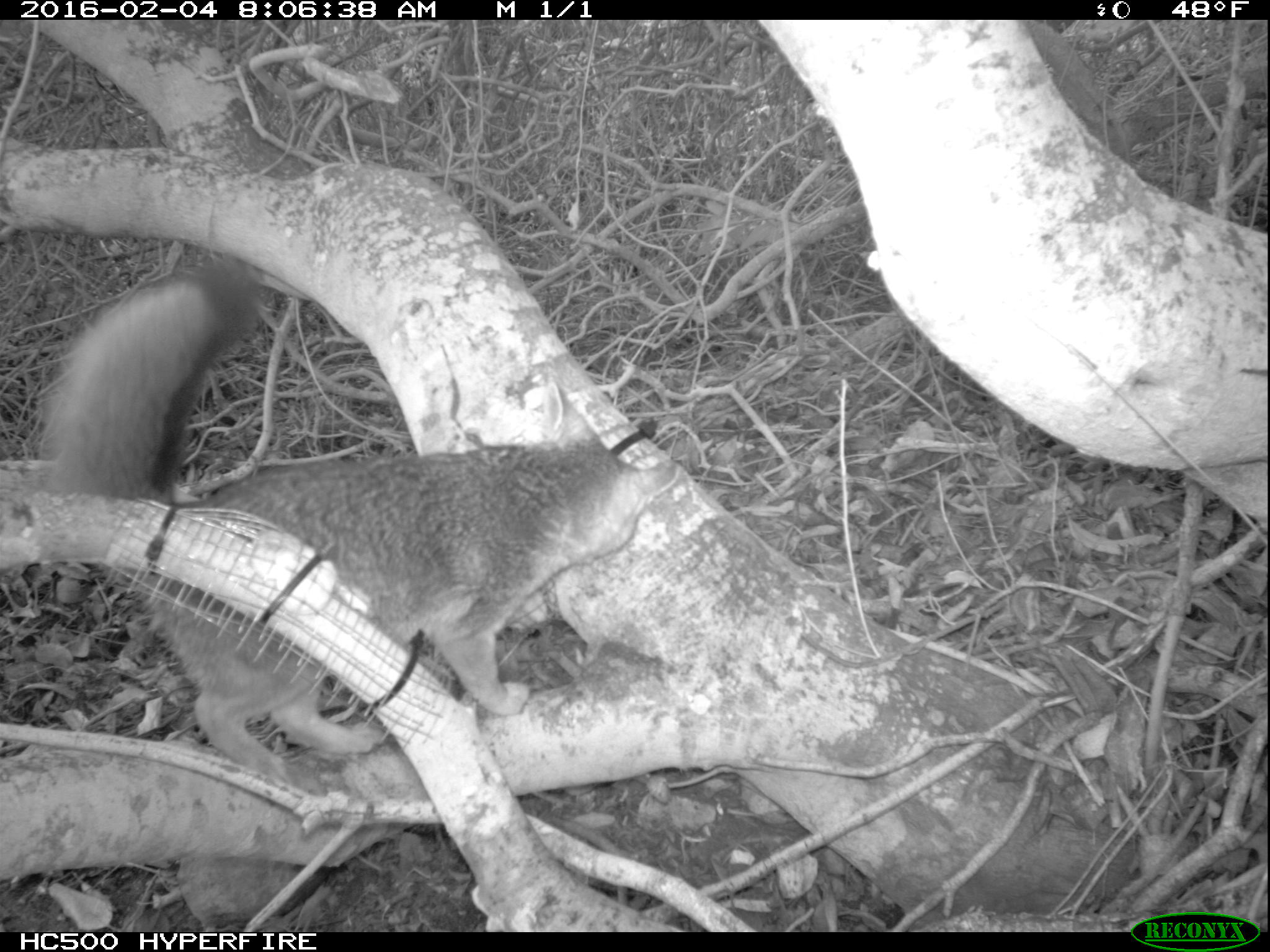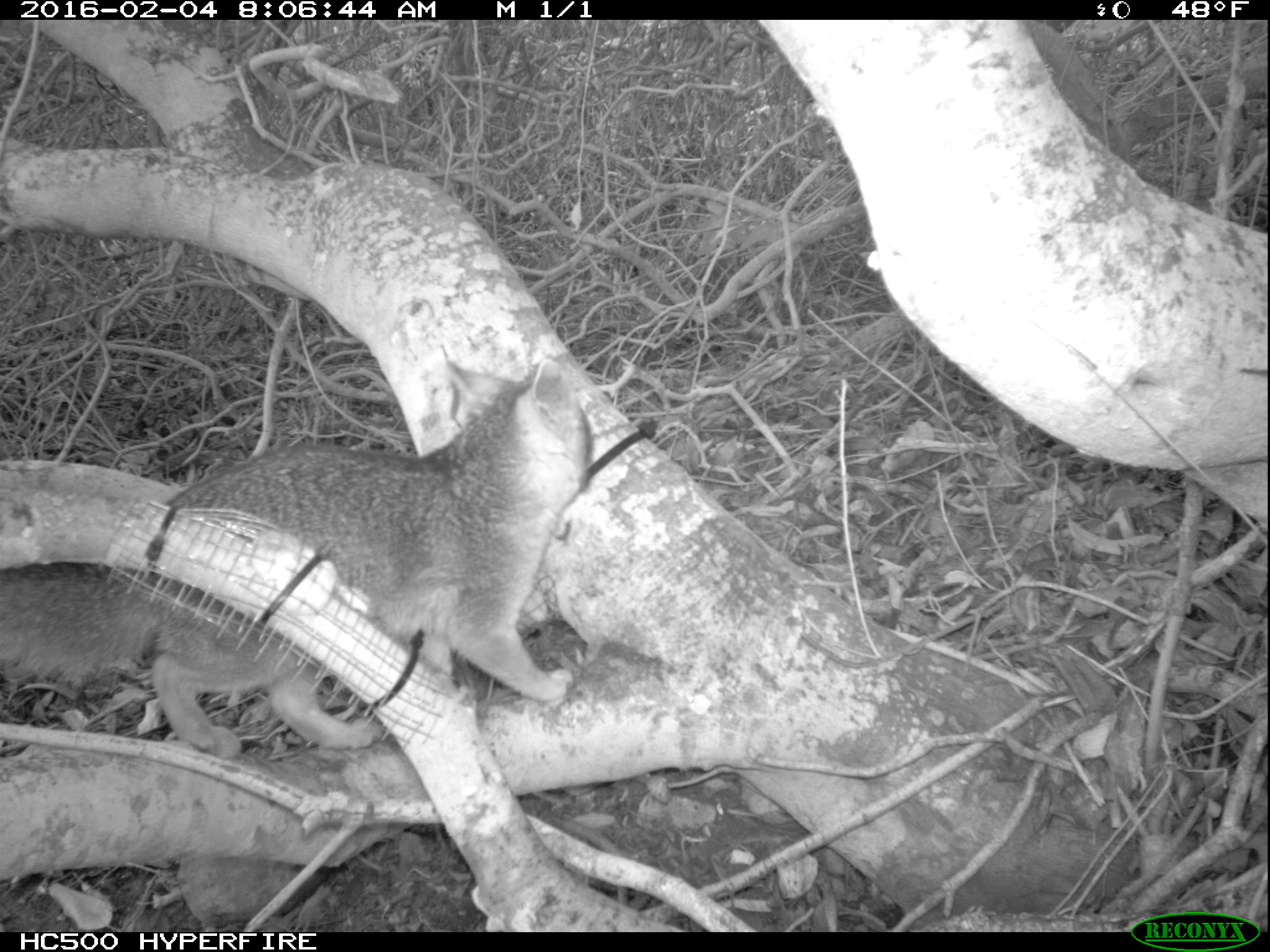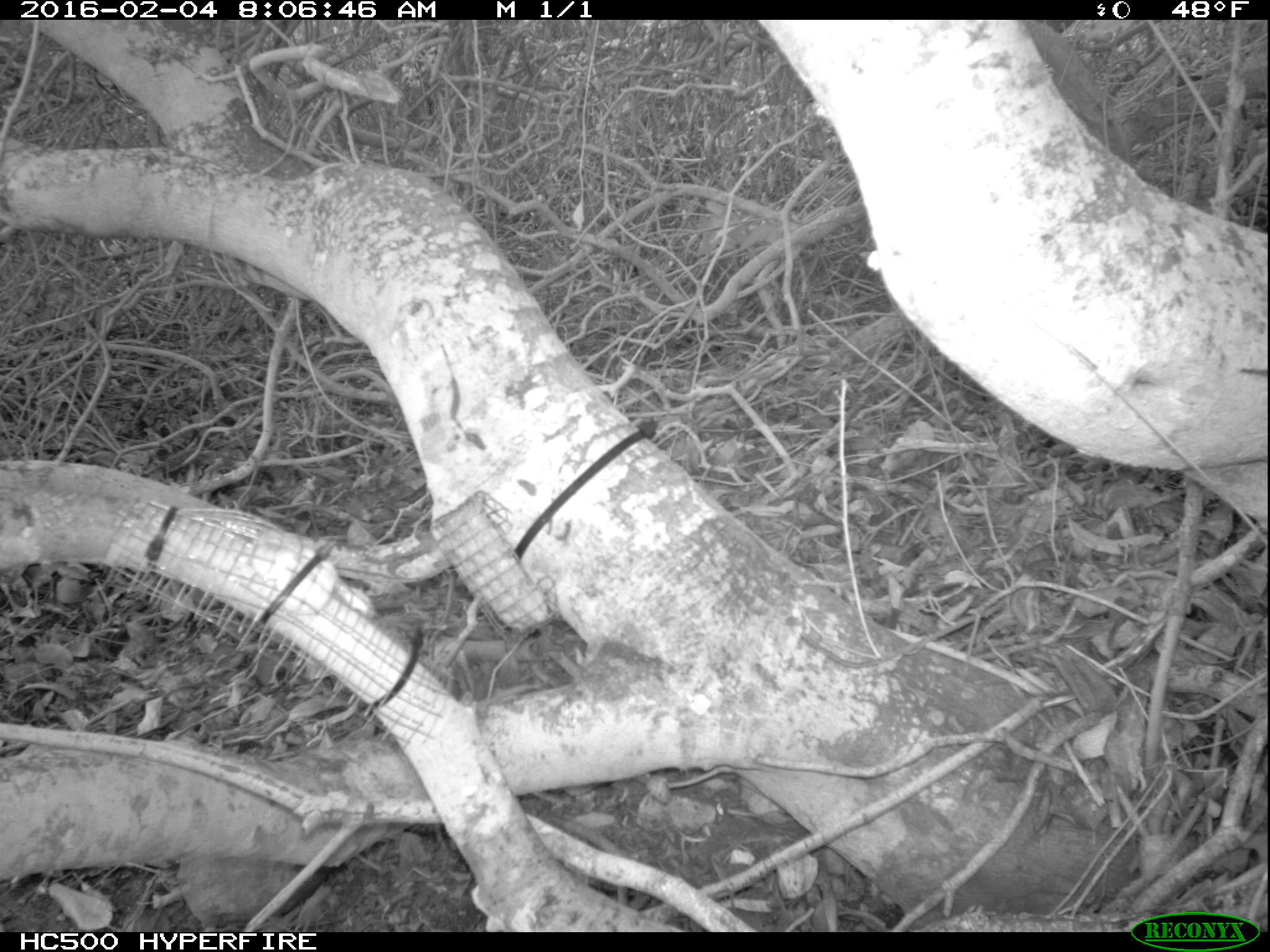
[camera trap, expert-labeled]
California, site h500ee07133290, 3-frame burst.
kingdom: Animalia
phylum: Chordata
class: Mammalia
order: Carnivora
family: Canidae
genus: Urocyon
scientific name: Urocyon littoralis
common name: island fox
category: fox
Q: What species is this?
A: Fox (island fox) (Urocyon littoralis).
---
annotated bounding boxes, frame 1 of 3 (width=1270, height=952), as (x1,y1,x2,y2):
fox: (34,255,682,802)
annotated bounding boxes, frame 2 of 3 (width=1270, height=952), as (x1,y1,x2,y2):
fox: (0,359,594,757)